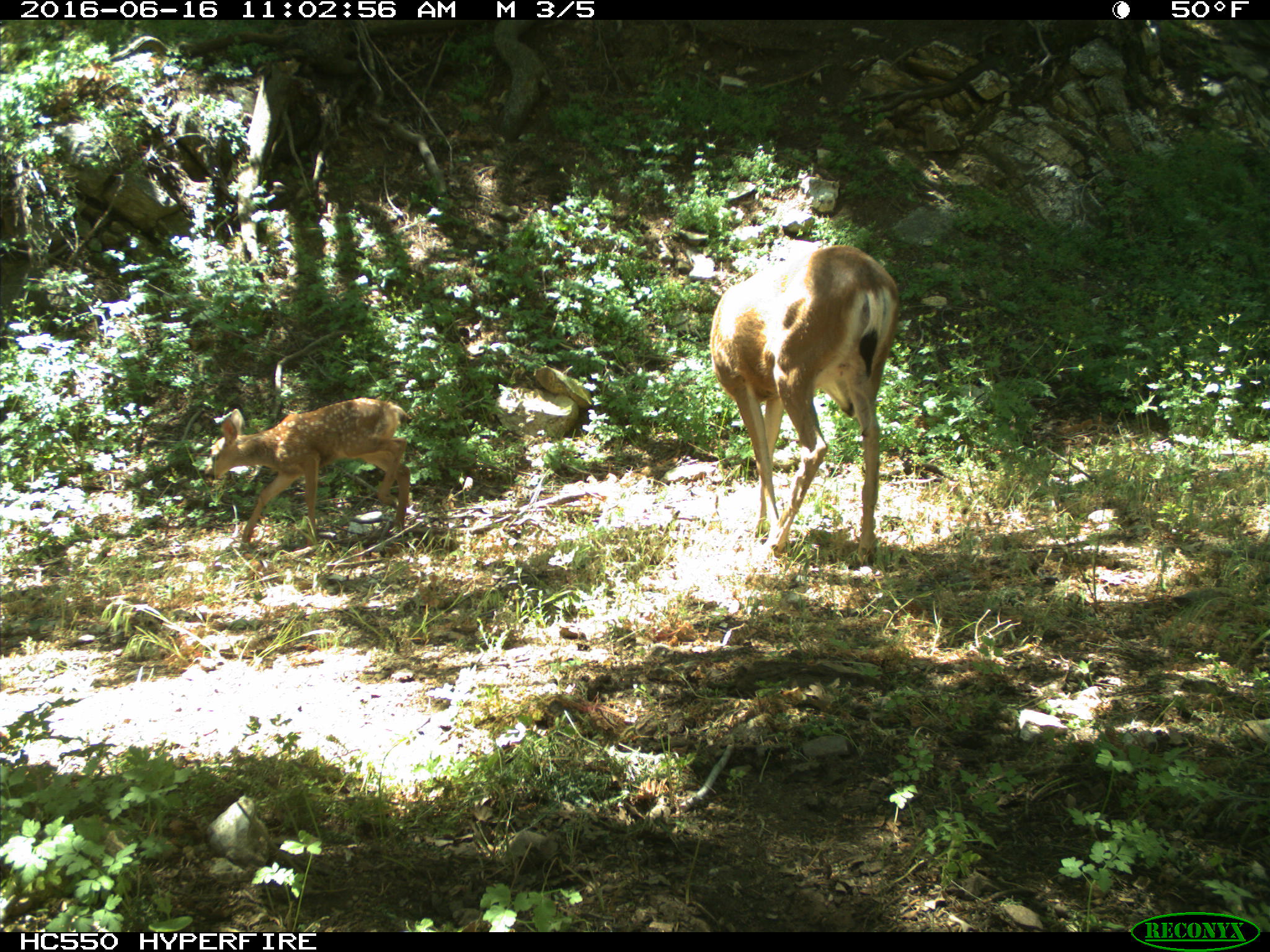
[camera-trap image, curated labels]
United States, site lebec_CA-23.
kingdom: Animalia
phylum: Chordata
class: Mammalia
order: Artiodactyla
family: Cervidae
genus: Odocoileus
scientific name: Odocoileus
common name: deer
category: unidentified deer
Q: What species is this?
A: Unidentified deer (deer) (Odocoileus).